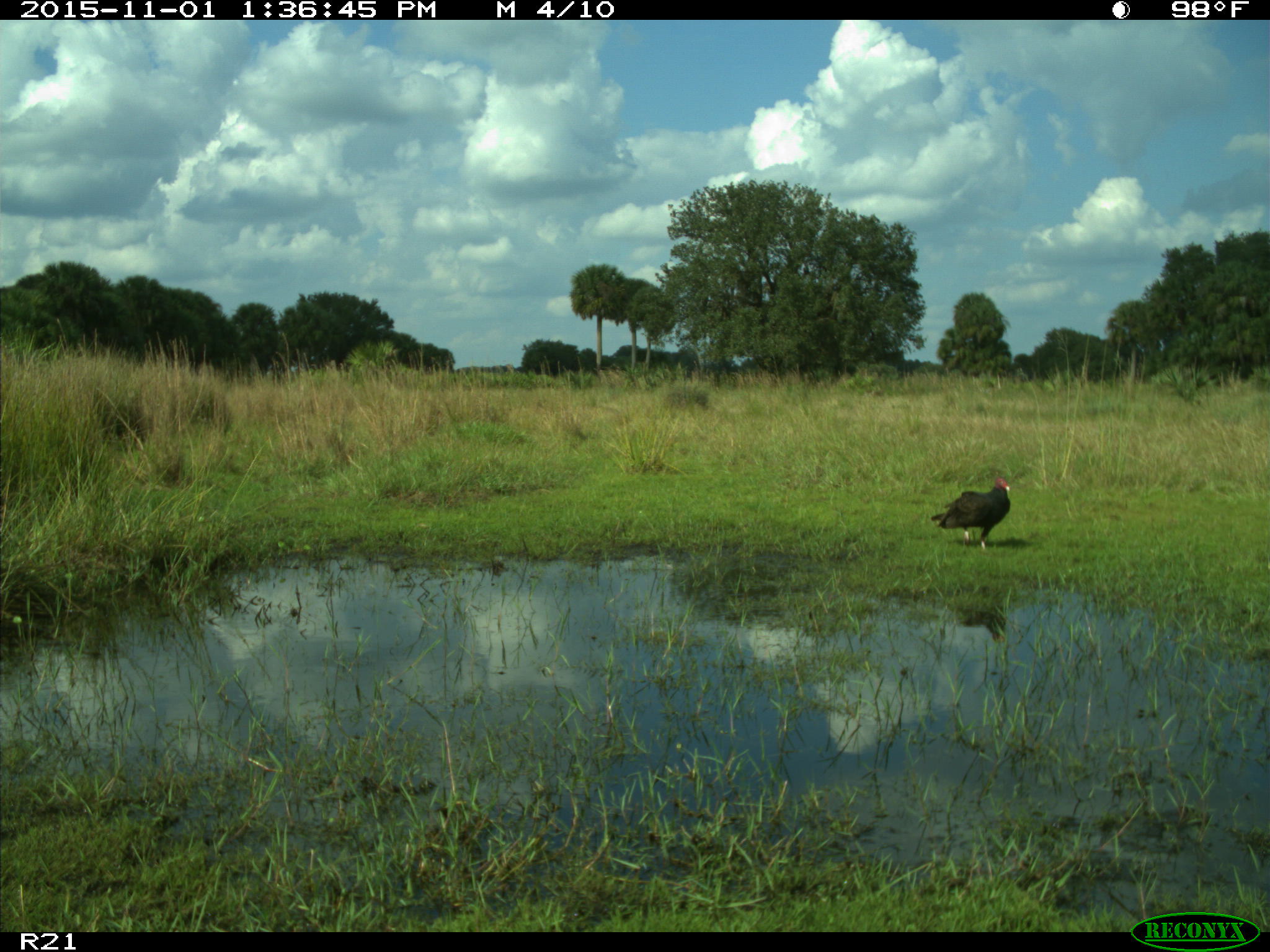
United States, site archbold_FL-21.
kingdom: Animalia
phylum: Chordata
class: Aves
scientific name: Aves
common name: birds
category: unidentified bird